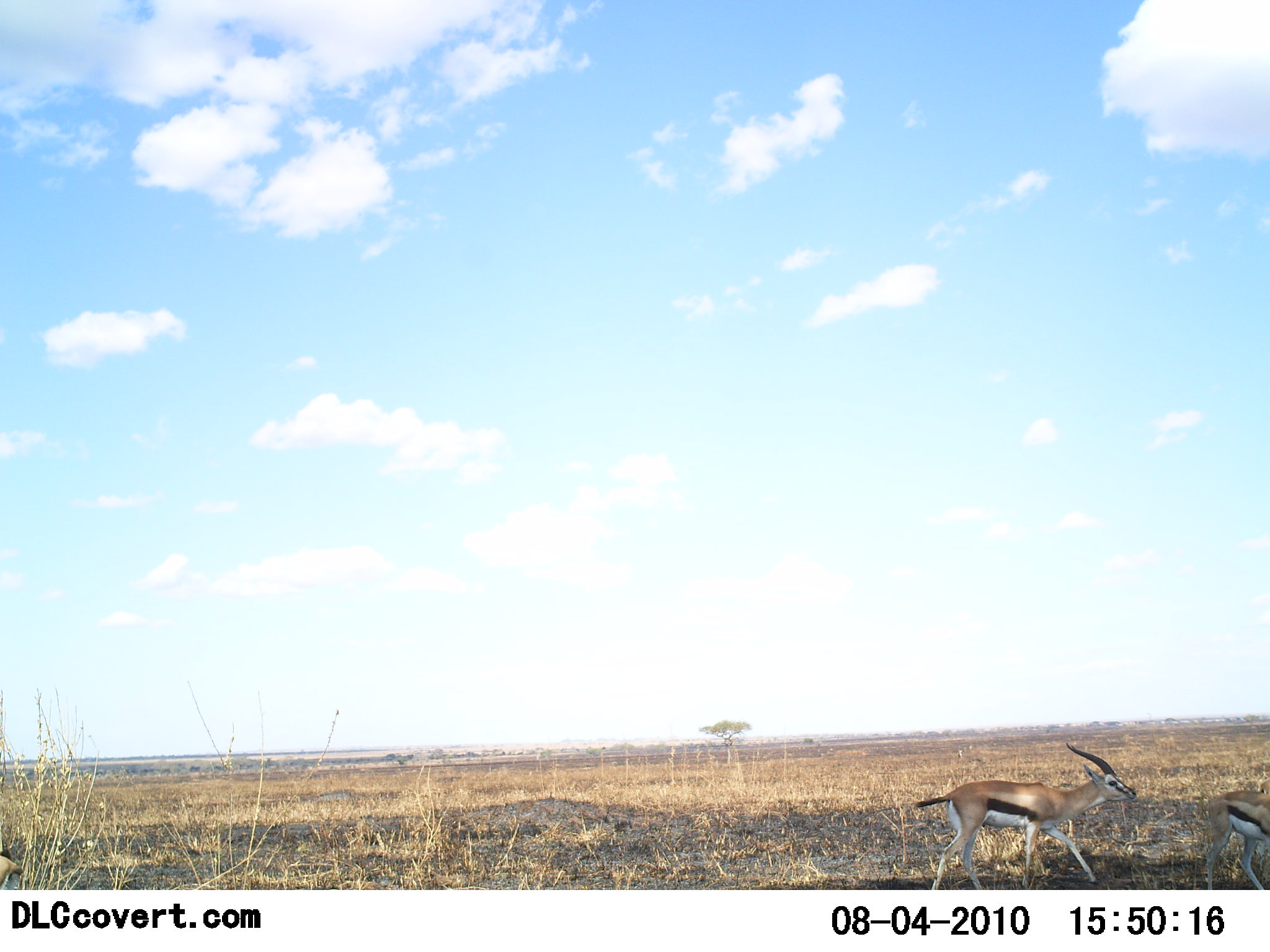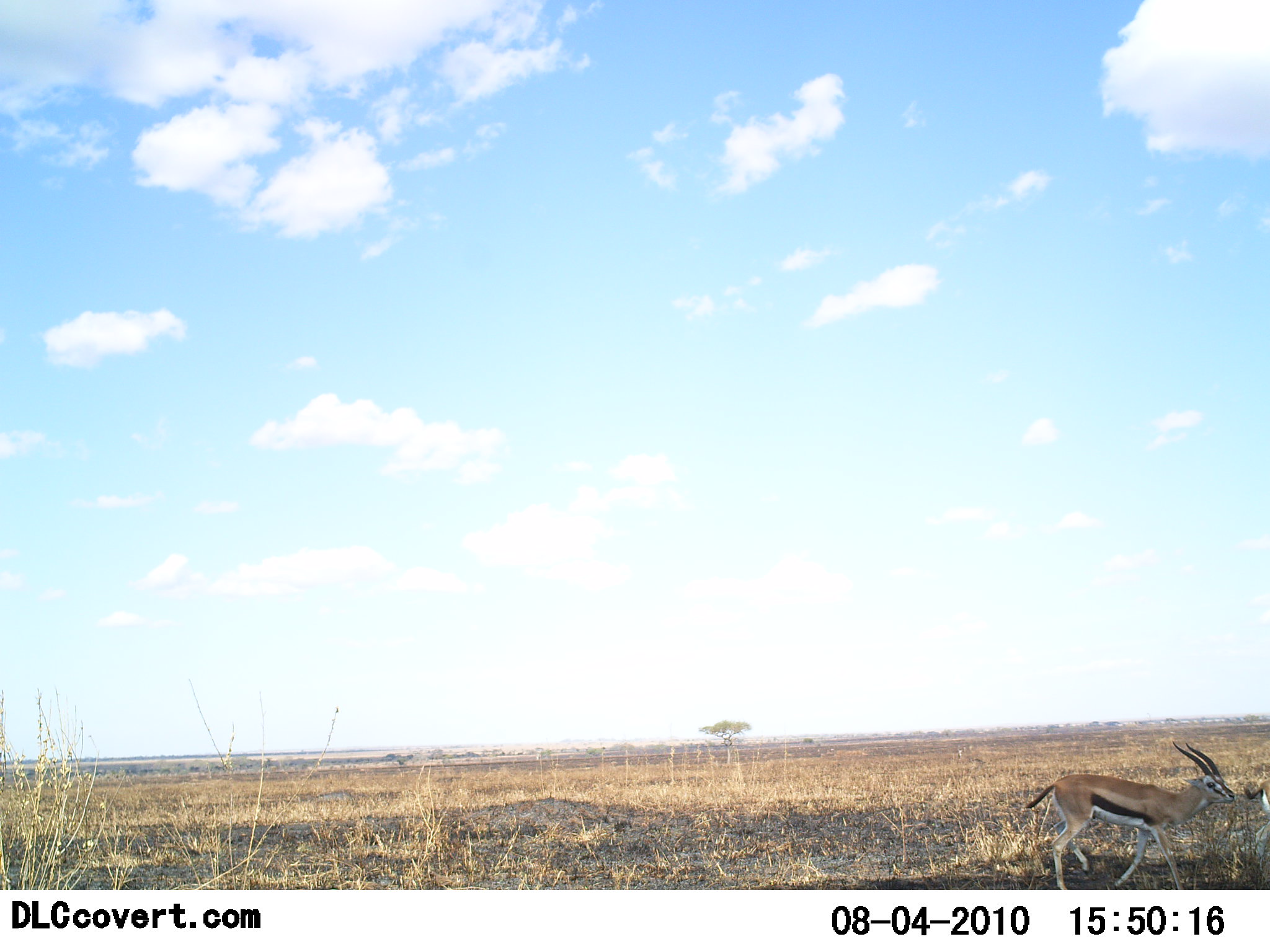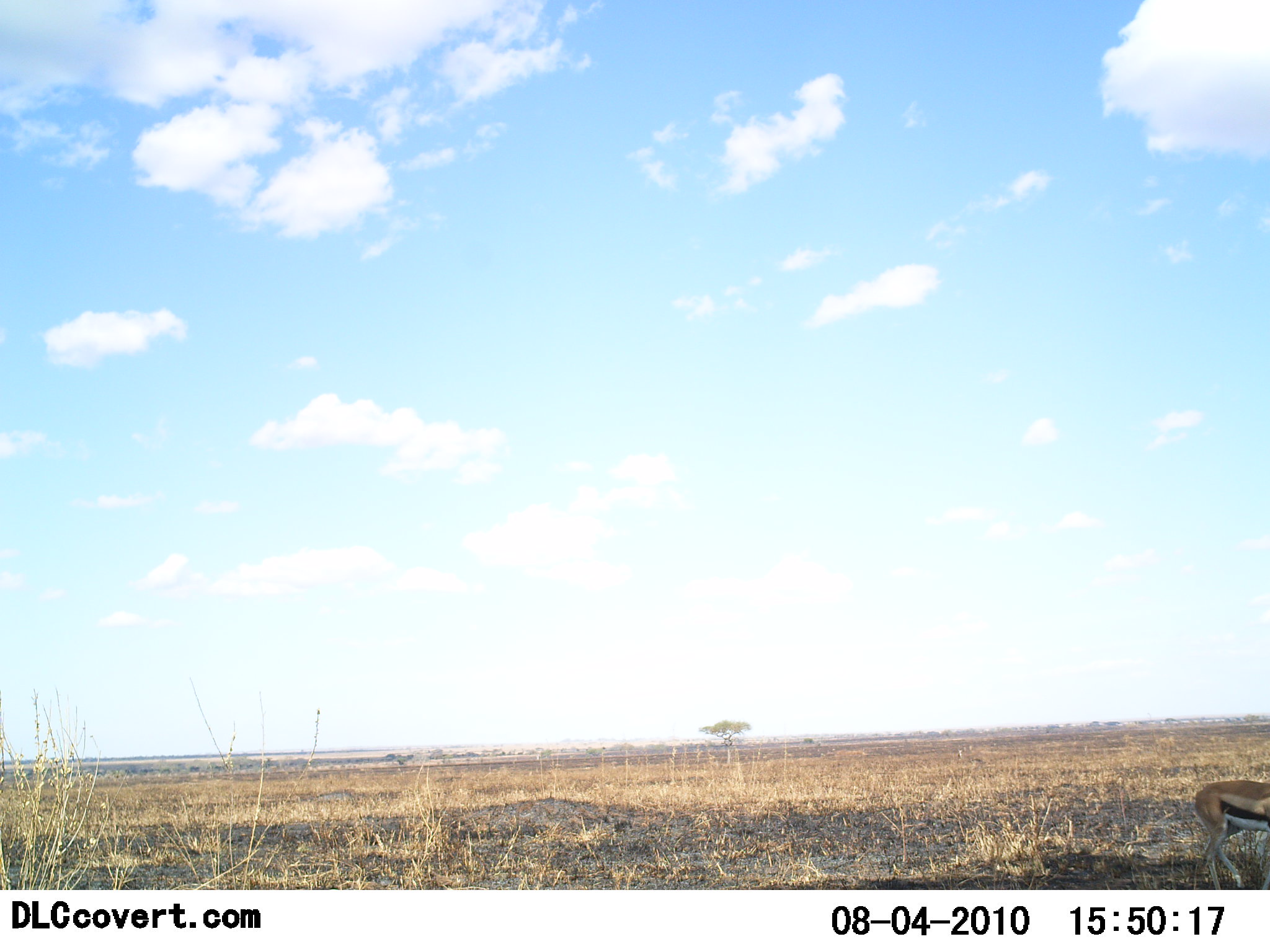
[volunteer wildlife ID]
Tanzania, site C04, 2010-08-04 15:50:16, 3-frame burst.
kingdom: Animalia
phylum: Chordata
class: Mammalia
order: Artiodactyla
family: Bovidae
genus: Eudorcas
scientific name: Eudorcas thomsonii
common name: thomson's gazelle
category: gazellethomsons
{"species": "gazellethomsons (thomson's gazelle) (Eudorcas thomsonii)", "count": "2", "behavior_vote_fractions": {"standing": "0%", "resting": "0%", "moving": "100%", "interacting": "0%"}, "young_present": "0%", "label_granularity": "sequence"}